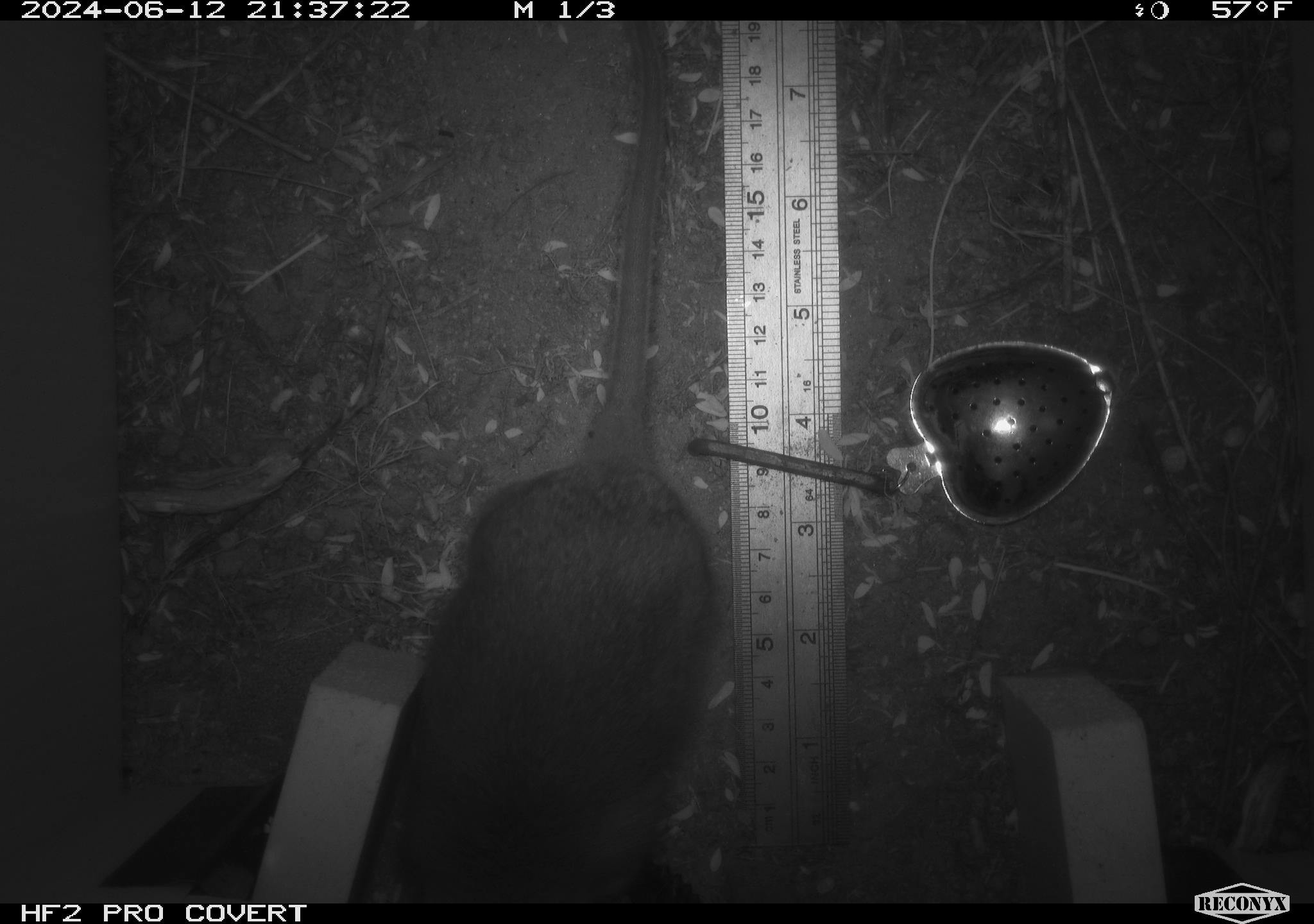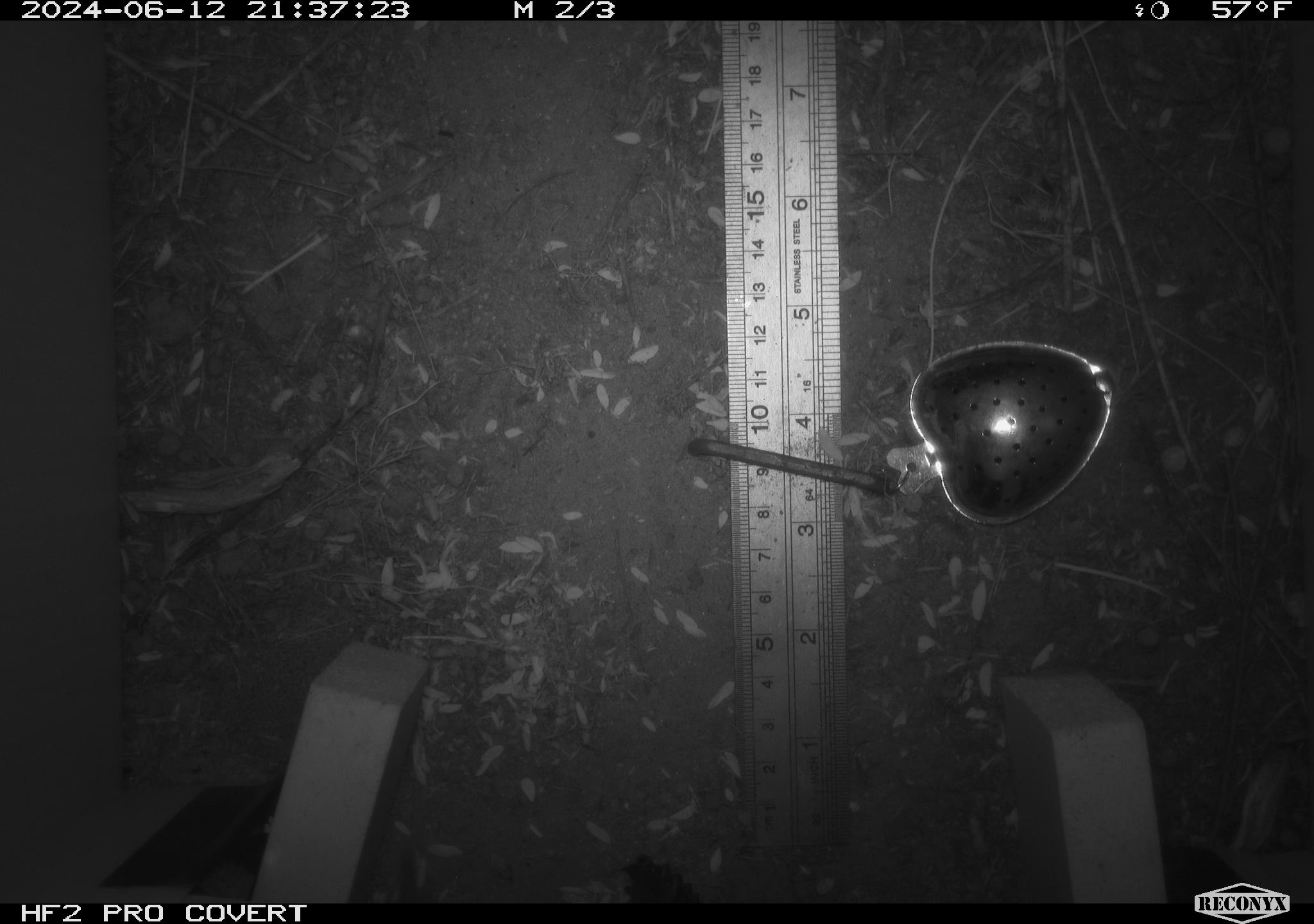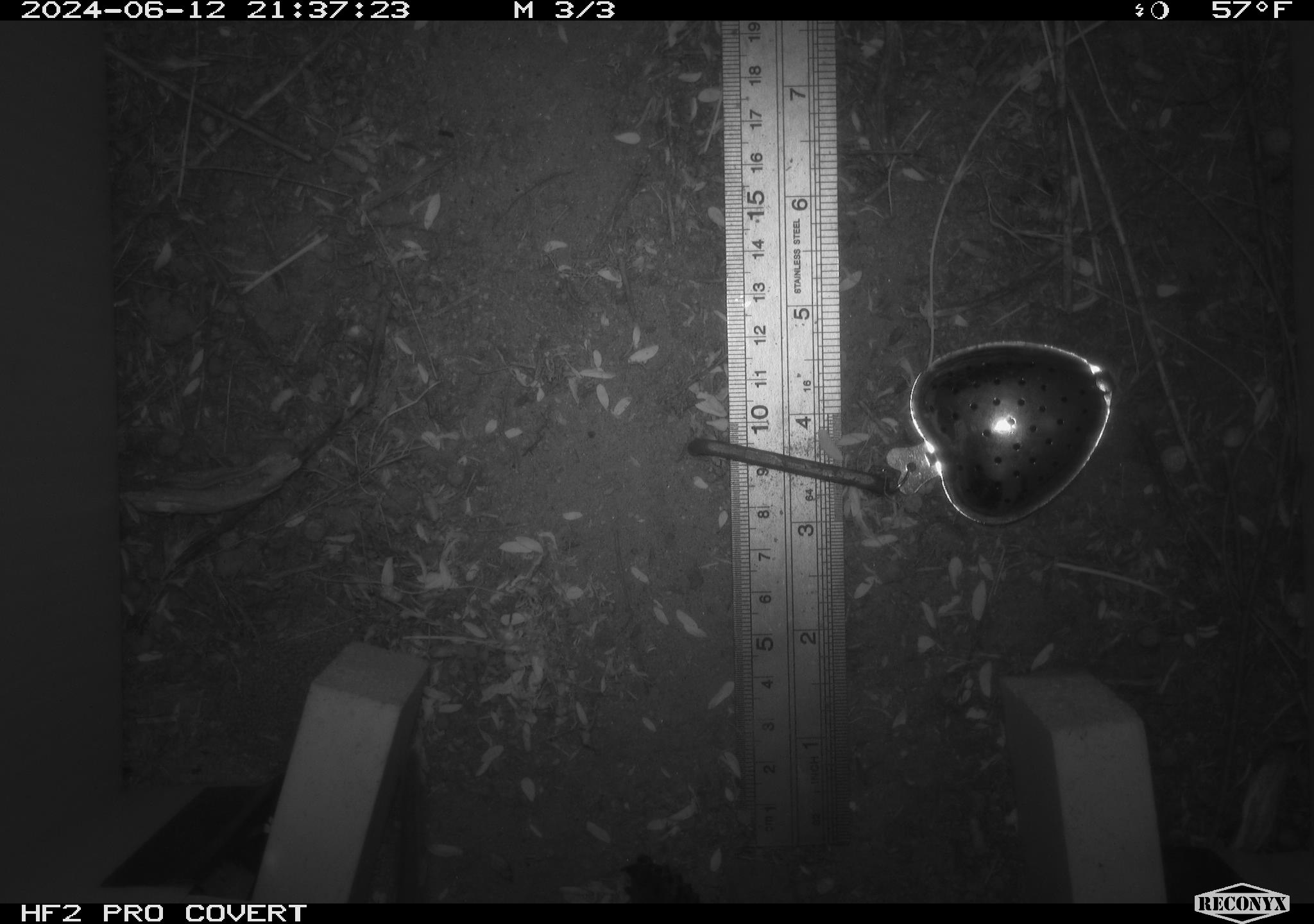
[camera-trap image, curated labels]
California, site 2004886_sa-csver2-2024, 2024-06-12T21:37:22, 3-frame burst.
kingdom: Animalia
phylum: Chordata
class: Mammalia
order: Rodentia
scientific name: Rodentia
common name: rodent